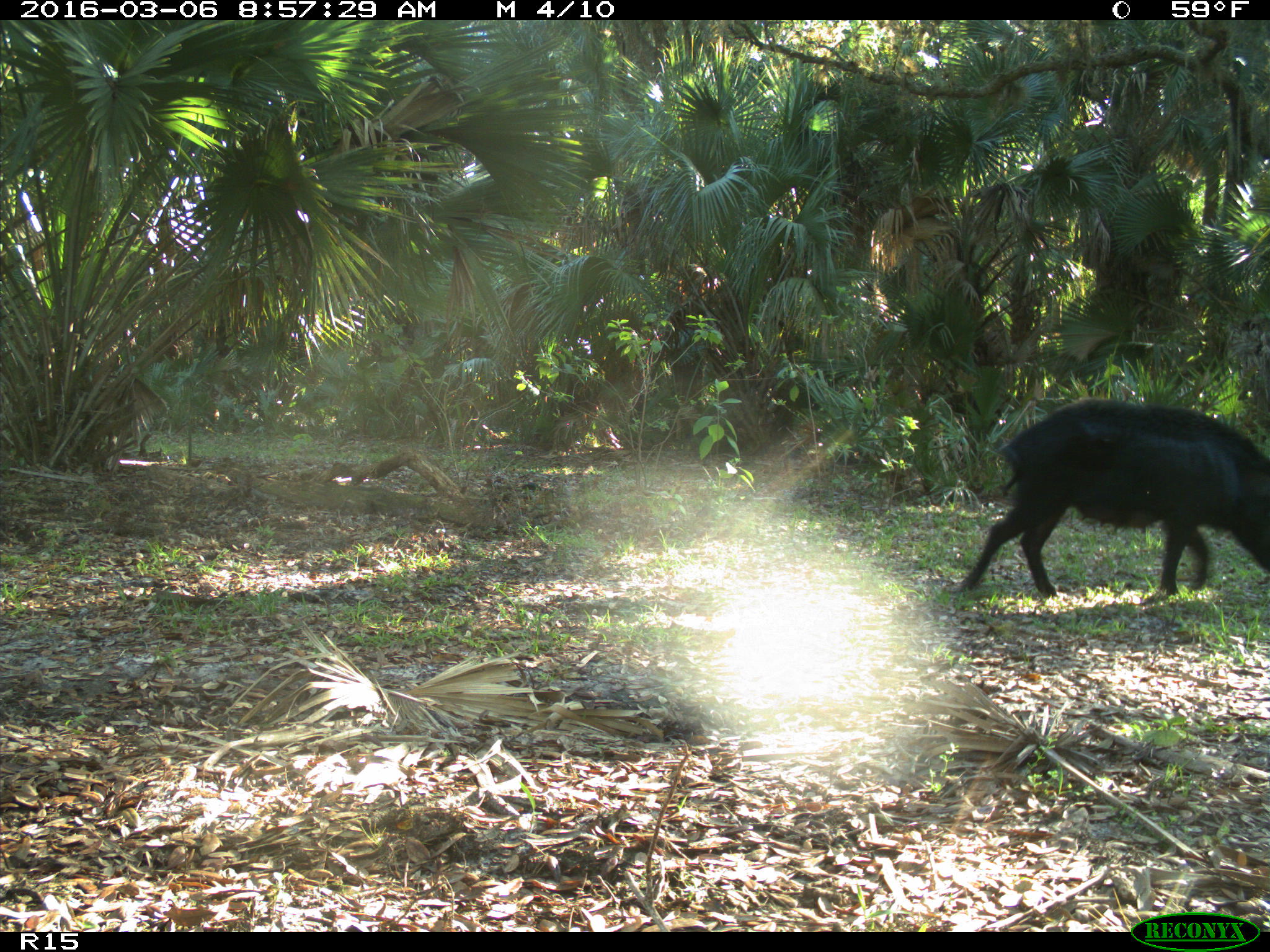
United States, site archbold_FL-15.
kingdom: Animalia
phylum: Chordata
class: Mammalia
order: Artiodactyla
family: Suidae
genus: Sus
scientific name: Sus scrofa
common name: wild boar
Sus scrofa (wild boar).